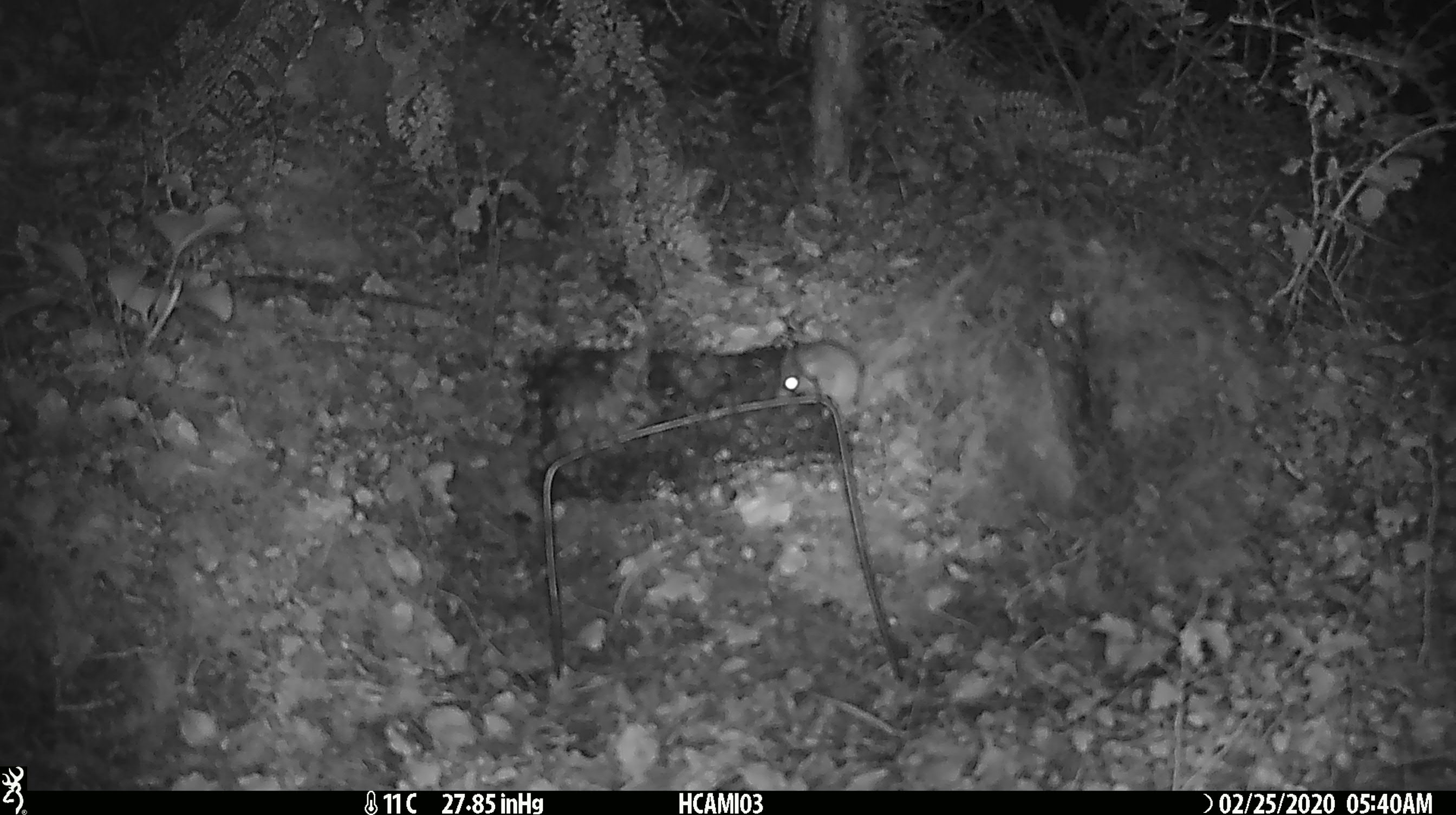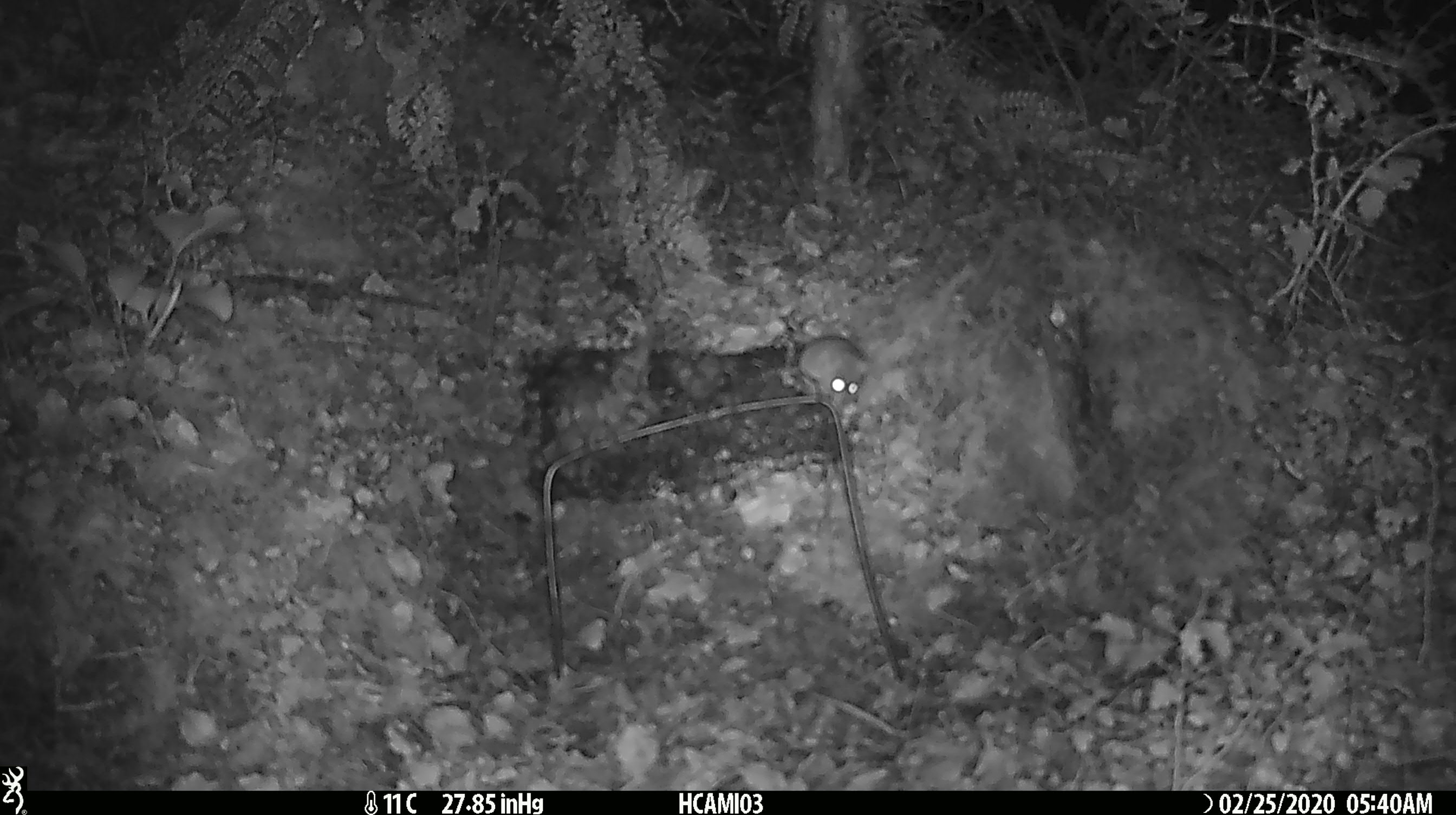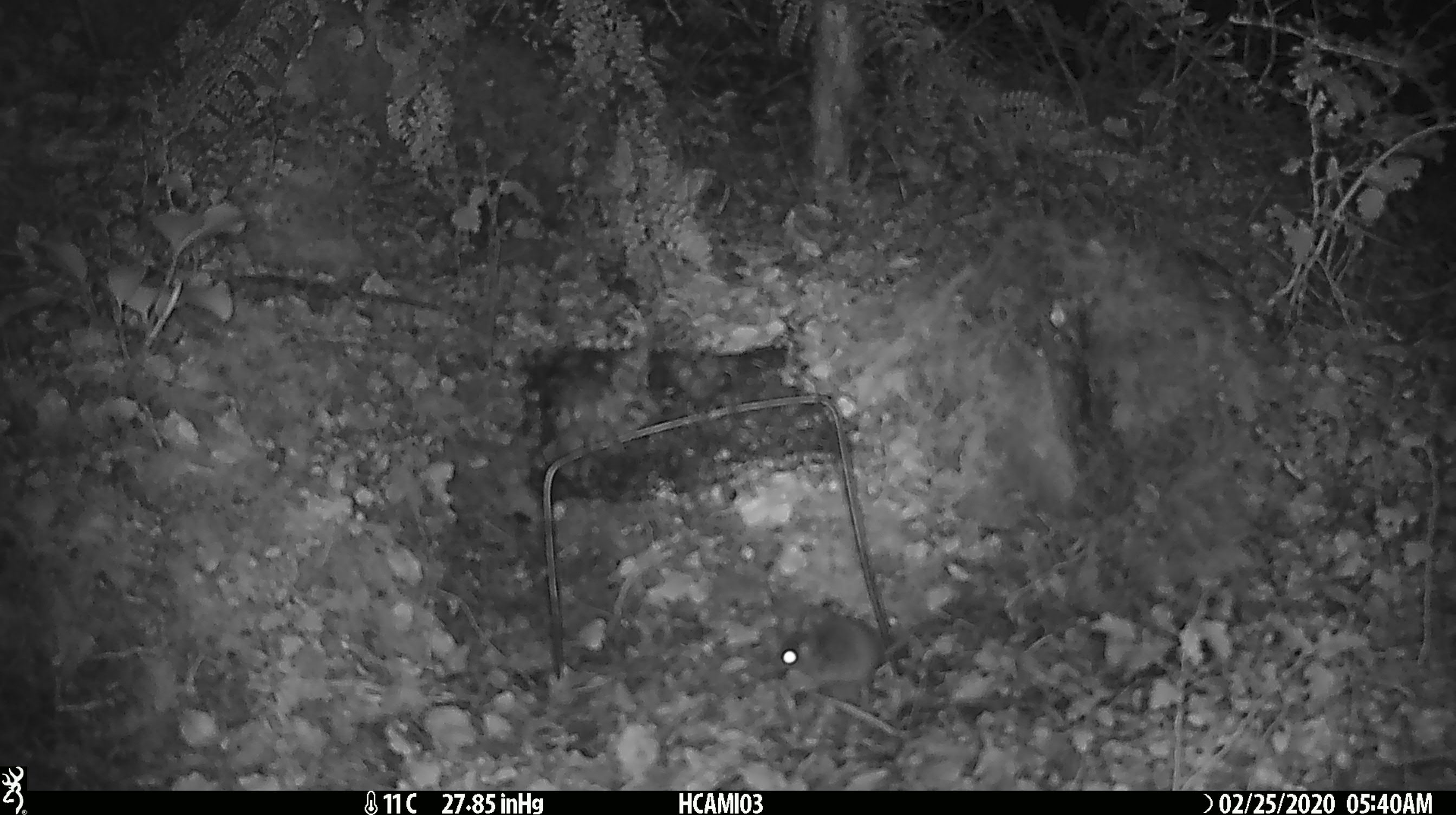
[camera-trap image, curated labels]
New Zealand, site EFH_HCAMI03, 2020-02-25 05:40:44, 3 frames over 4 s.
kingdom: Animalia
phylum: Chordata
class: Mammalia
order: Rodentia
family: Muridae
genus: Mus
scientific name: Mus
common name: mouse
Mouse (Mus).